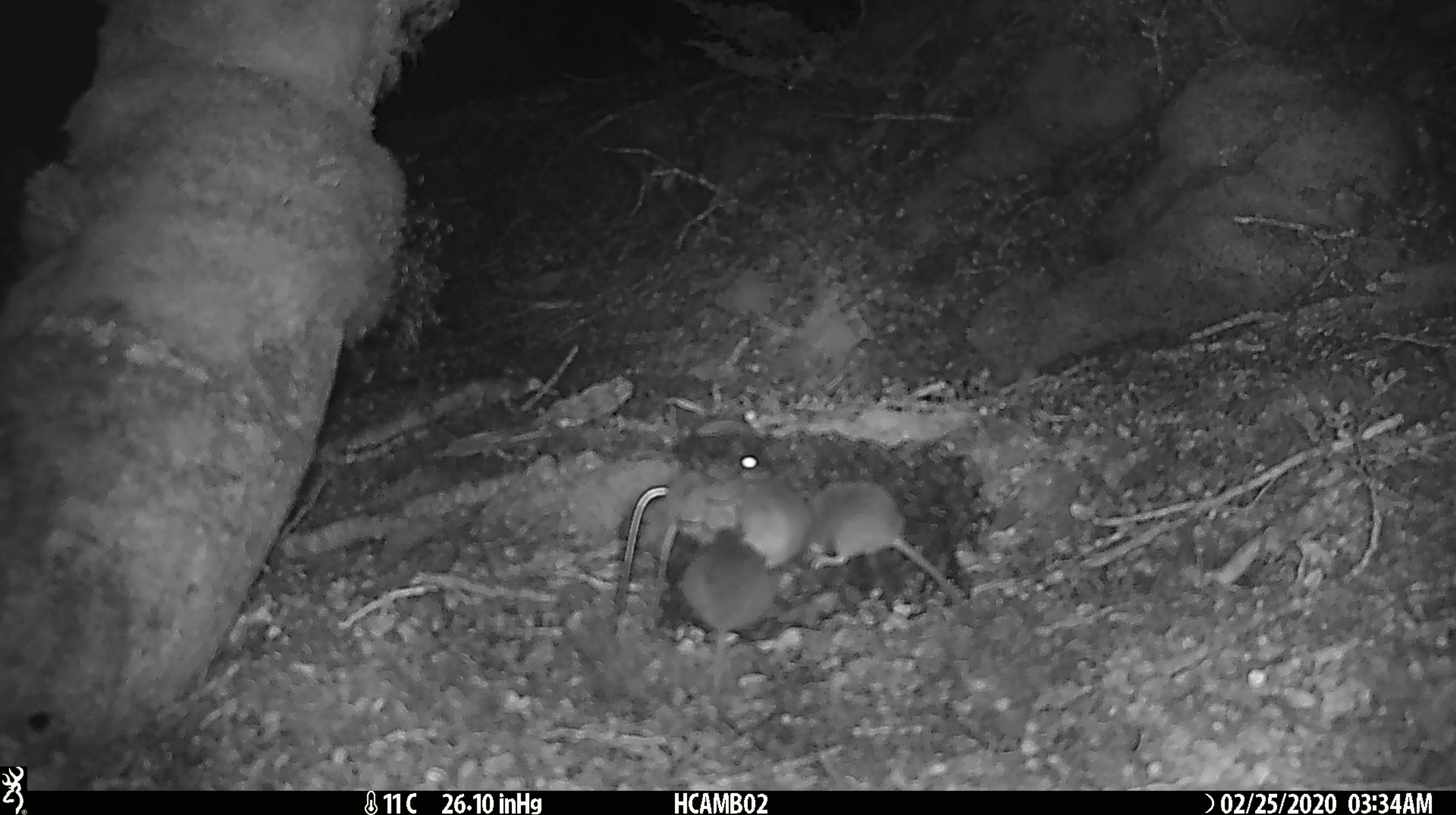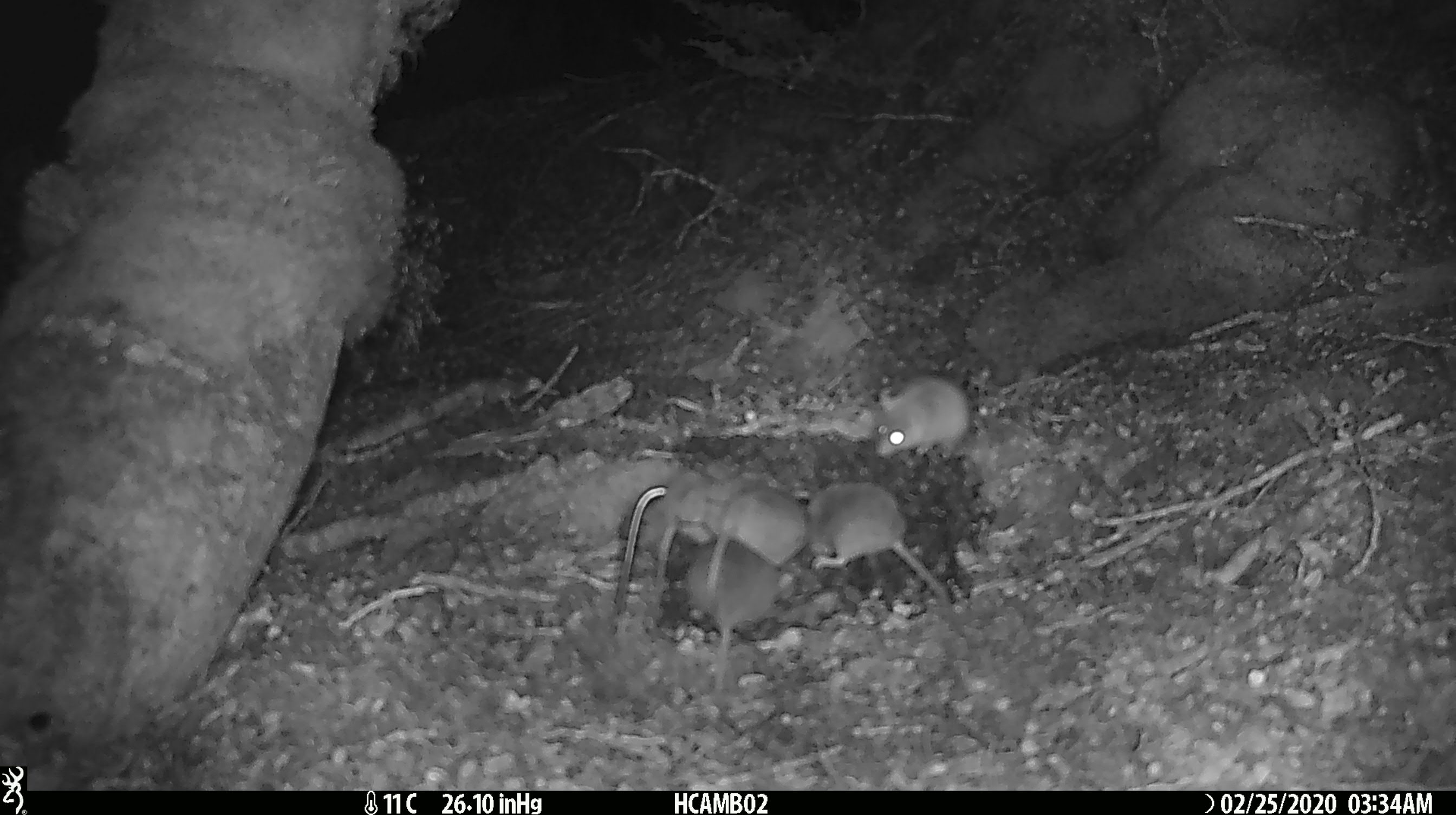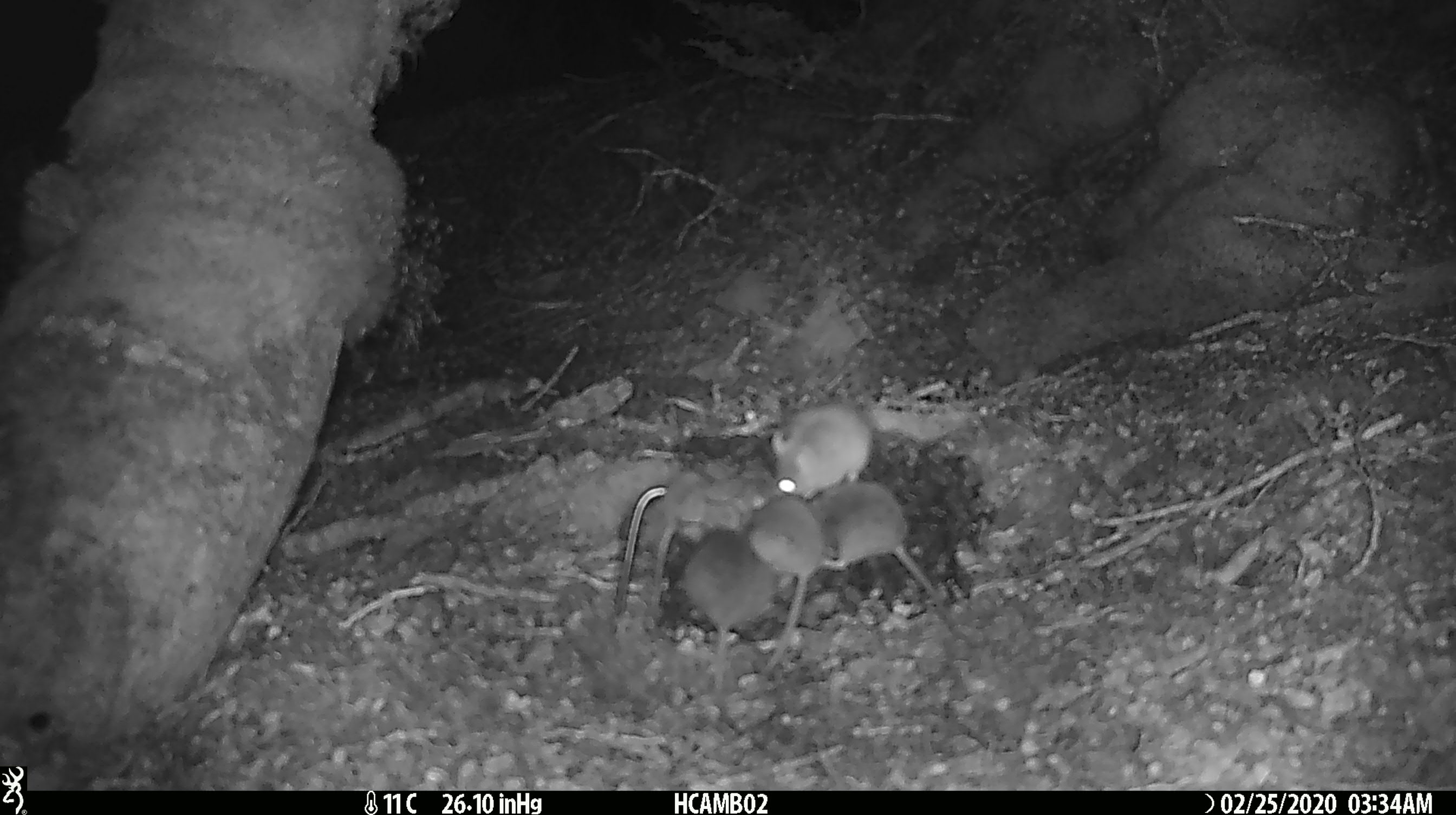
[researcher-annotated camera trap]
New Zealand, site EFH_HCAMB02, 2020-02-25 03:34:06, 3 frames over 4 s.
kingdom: Animalia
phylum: Chordata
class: Mammalia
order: Rodentia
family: Muridae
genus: Mus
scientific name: Mus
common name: mouse